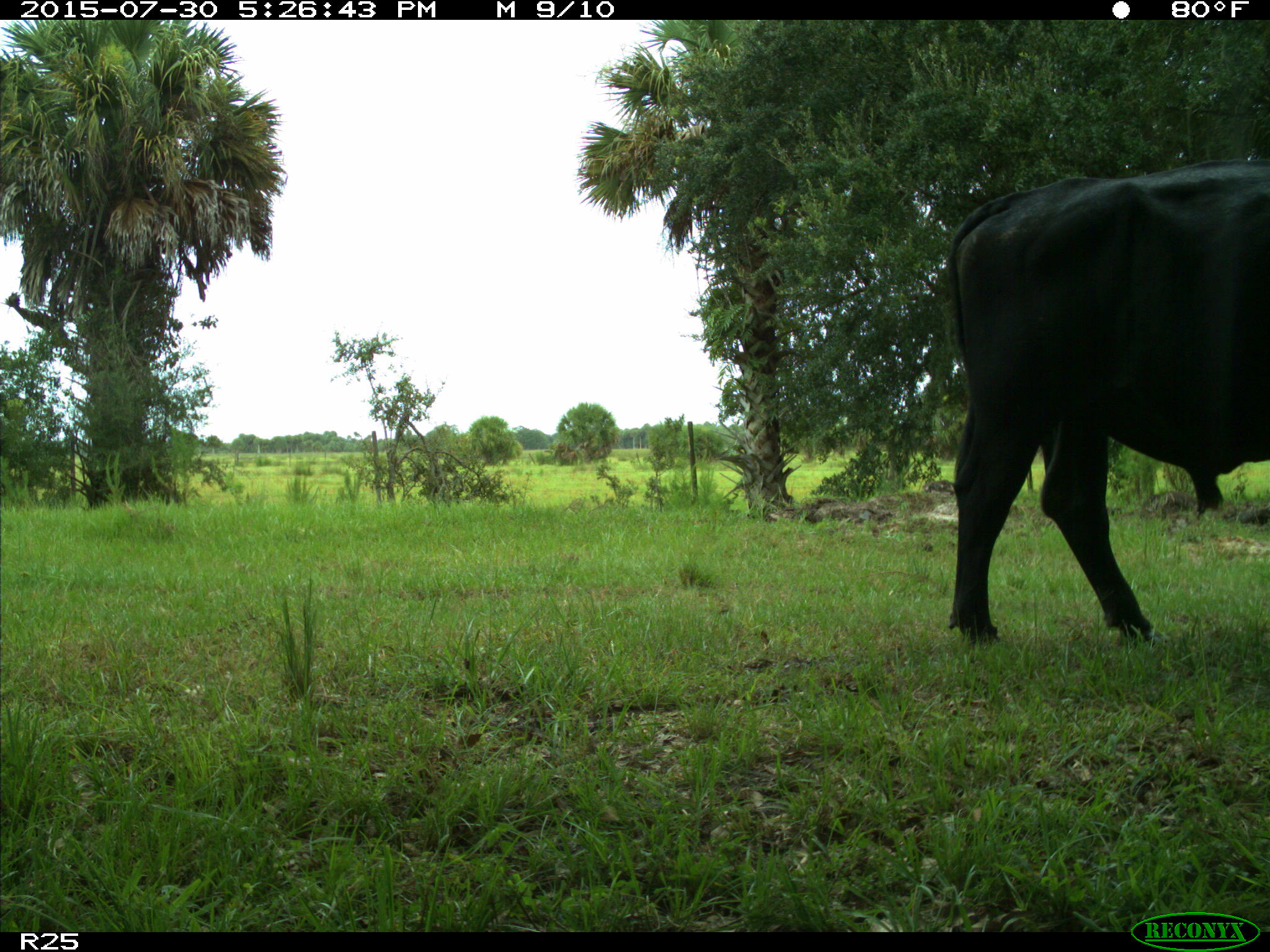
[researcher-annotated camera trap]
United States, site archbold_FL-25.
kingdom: Animalia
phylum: Chordata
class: Mammalia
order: Artiodactyla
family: Bovidae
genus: Bos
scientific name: Bos taurus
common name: domestic cow